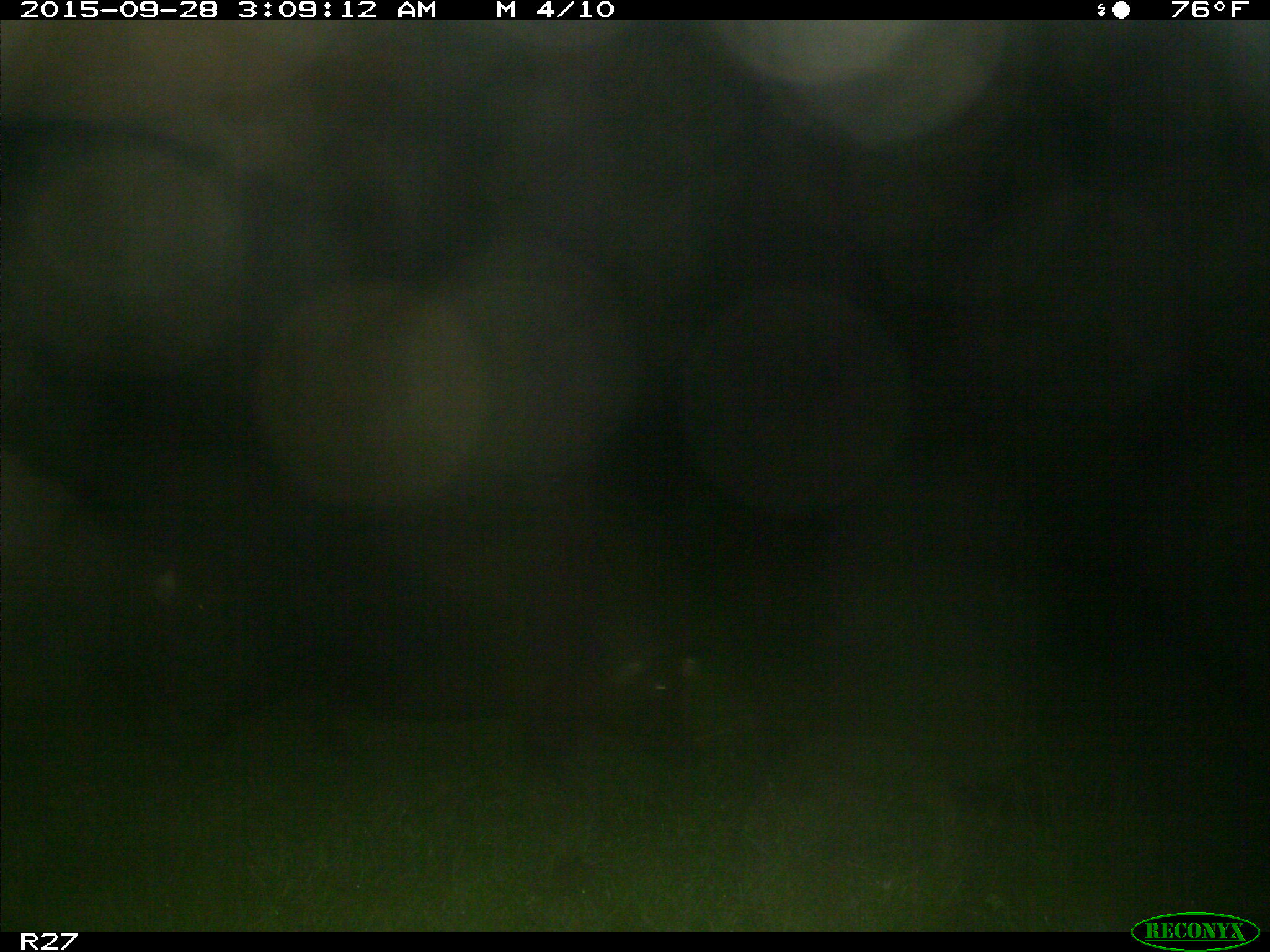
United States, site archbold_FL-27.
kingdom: Animalia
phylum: Chordata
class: Mammalia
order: Artiodactyla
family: Suidae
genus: Sus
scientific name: Sus scrofa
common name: wild boar